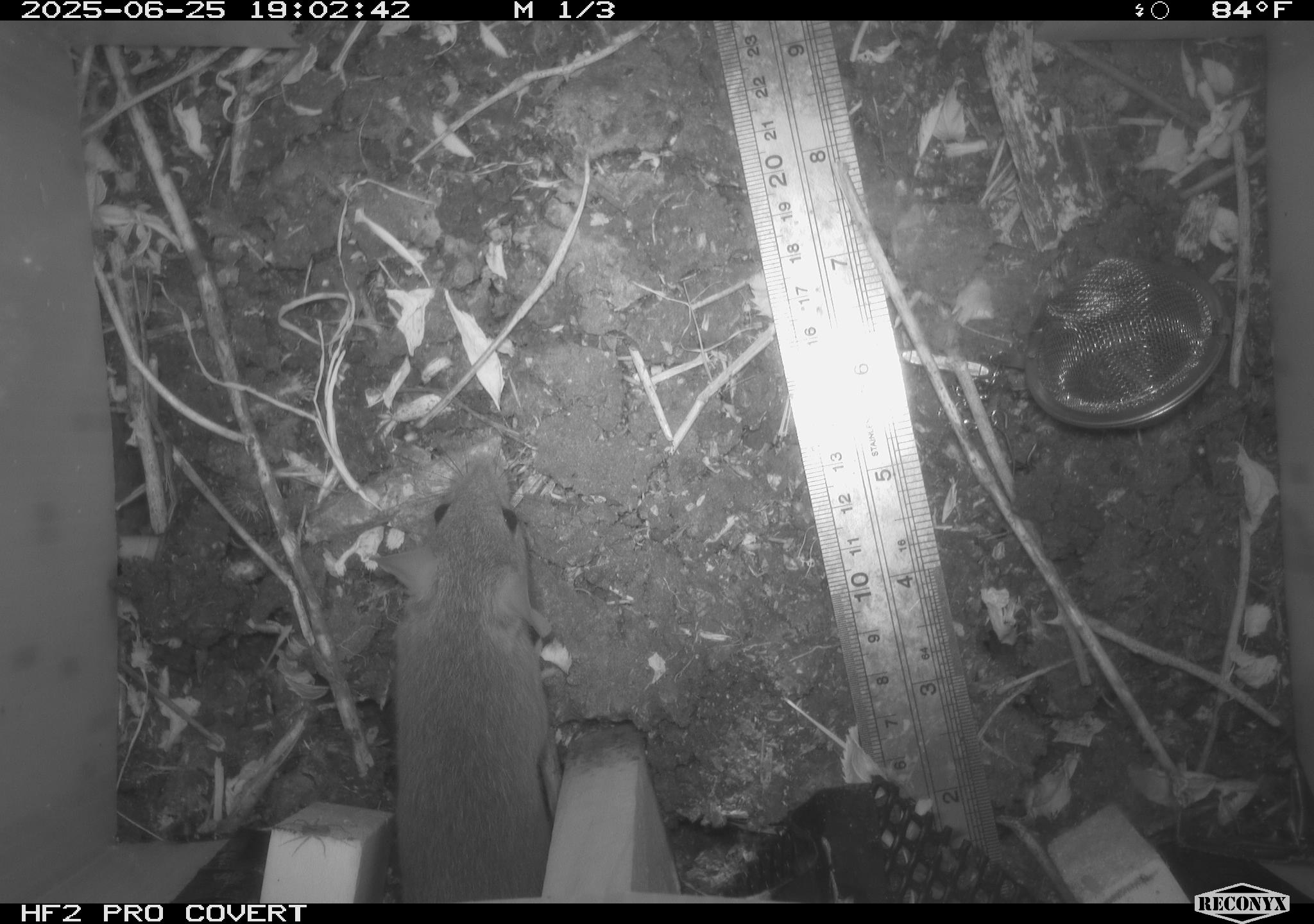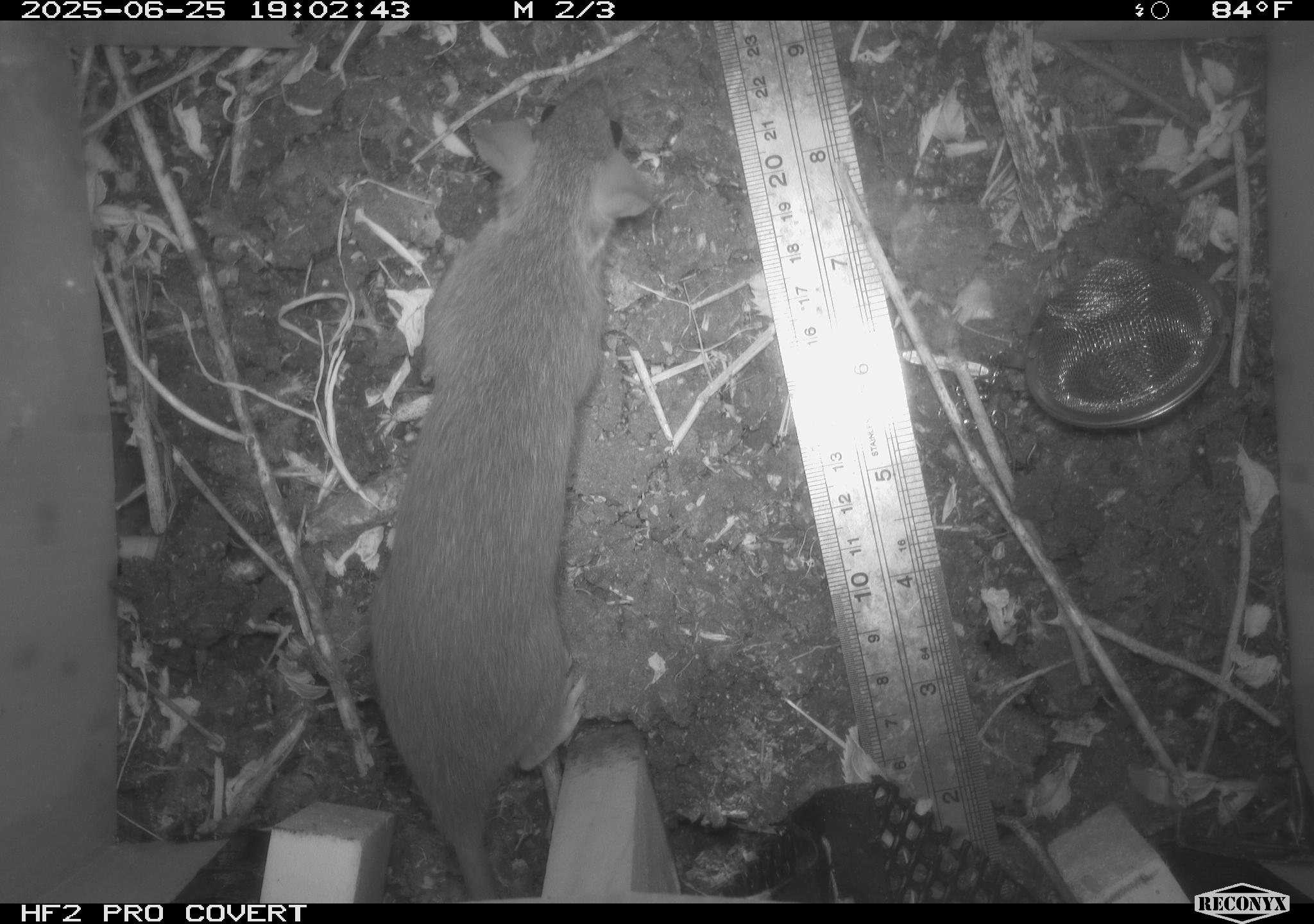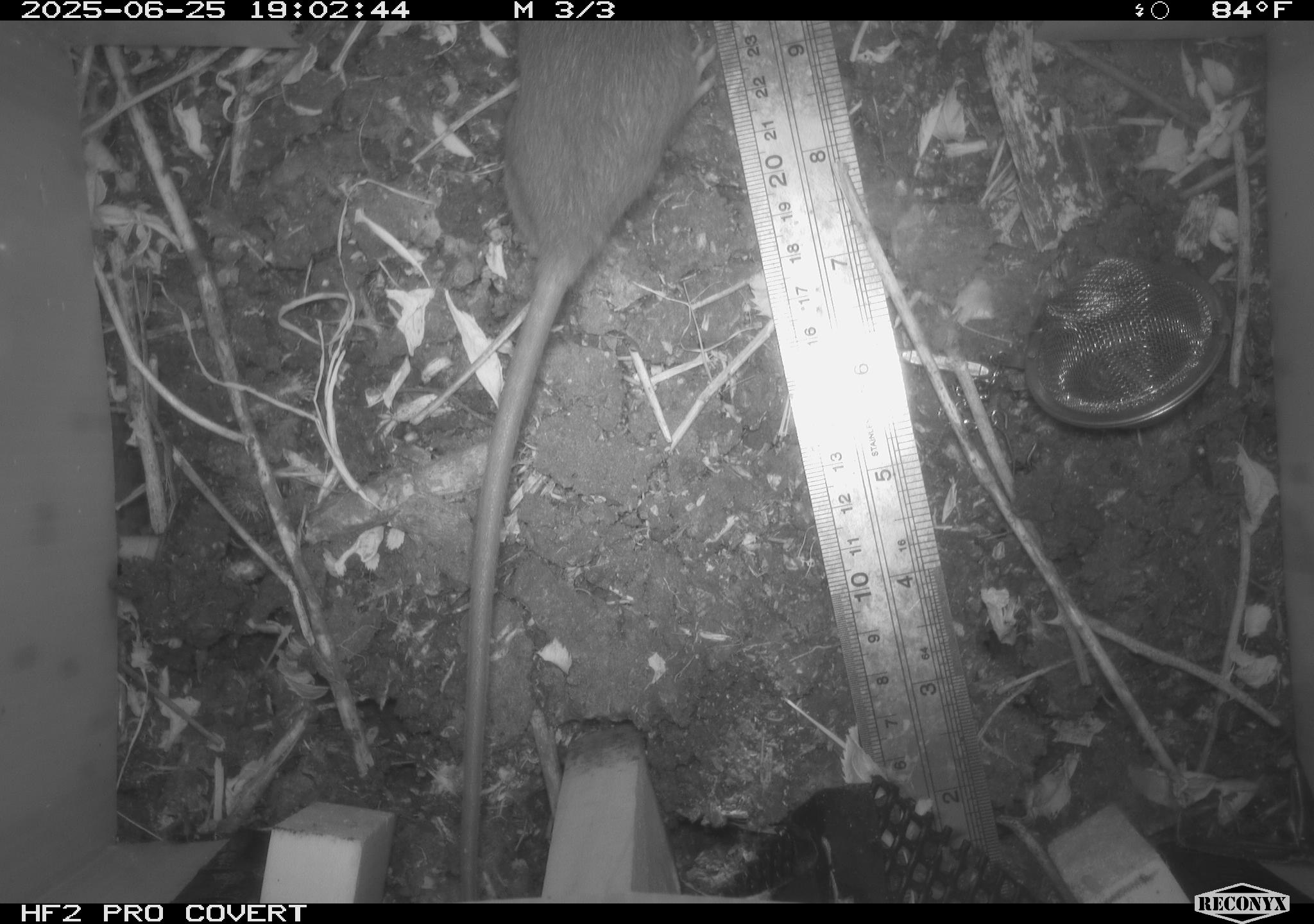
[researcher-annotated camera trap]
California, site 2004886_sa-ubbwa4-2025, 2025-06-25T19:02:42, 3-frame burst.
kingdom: Animalia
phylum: Chordata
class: Mammalia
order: Rodentia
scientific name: Rodentia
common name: rodent